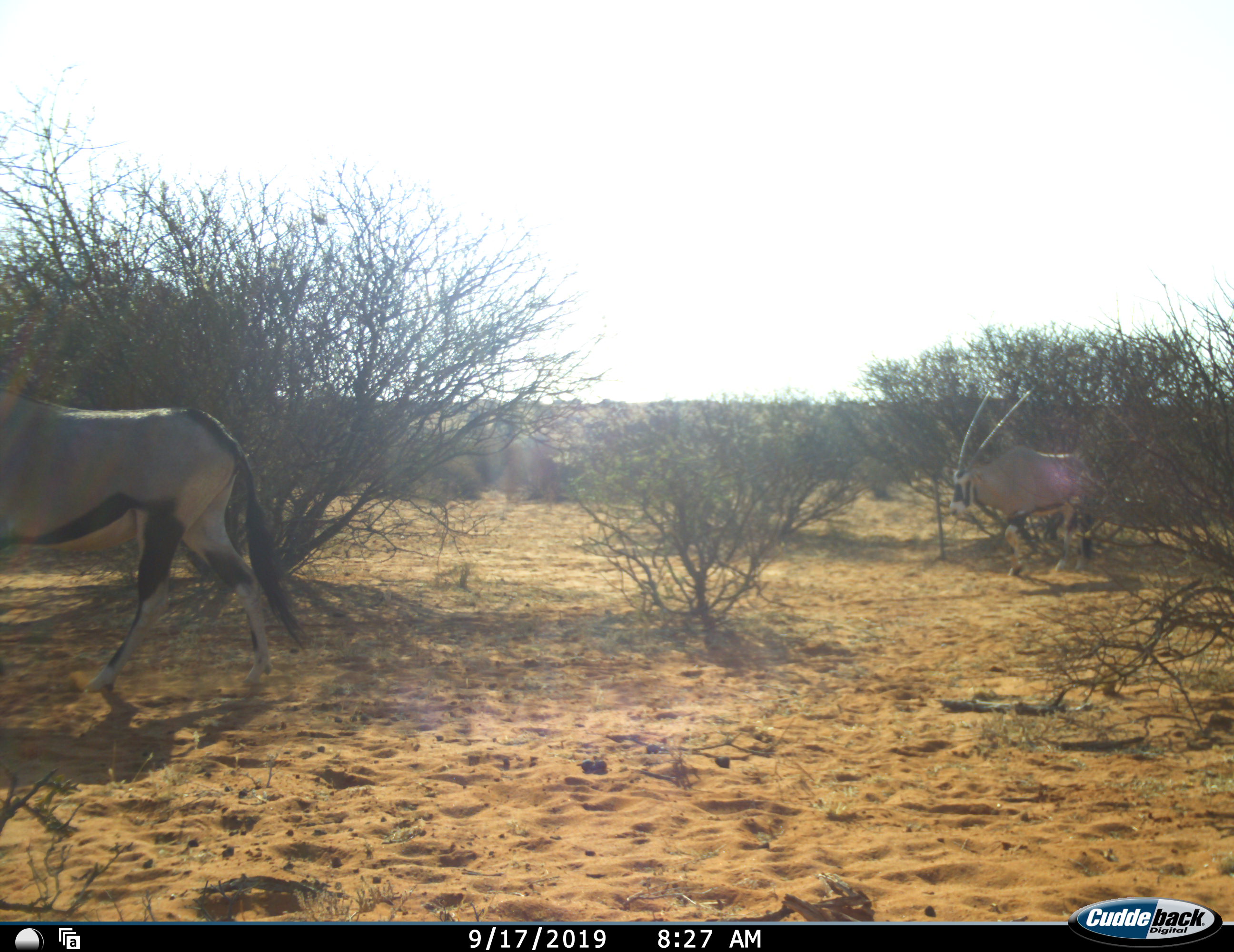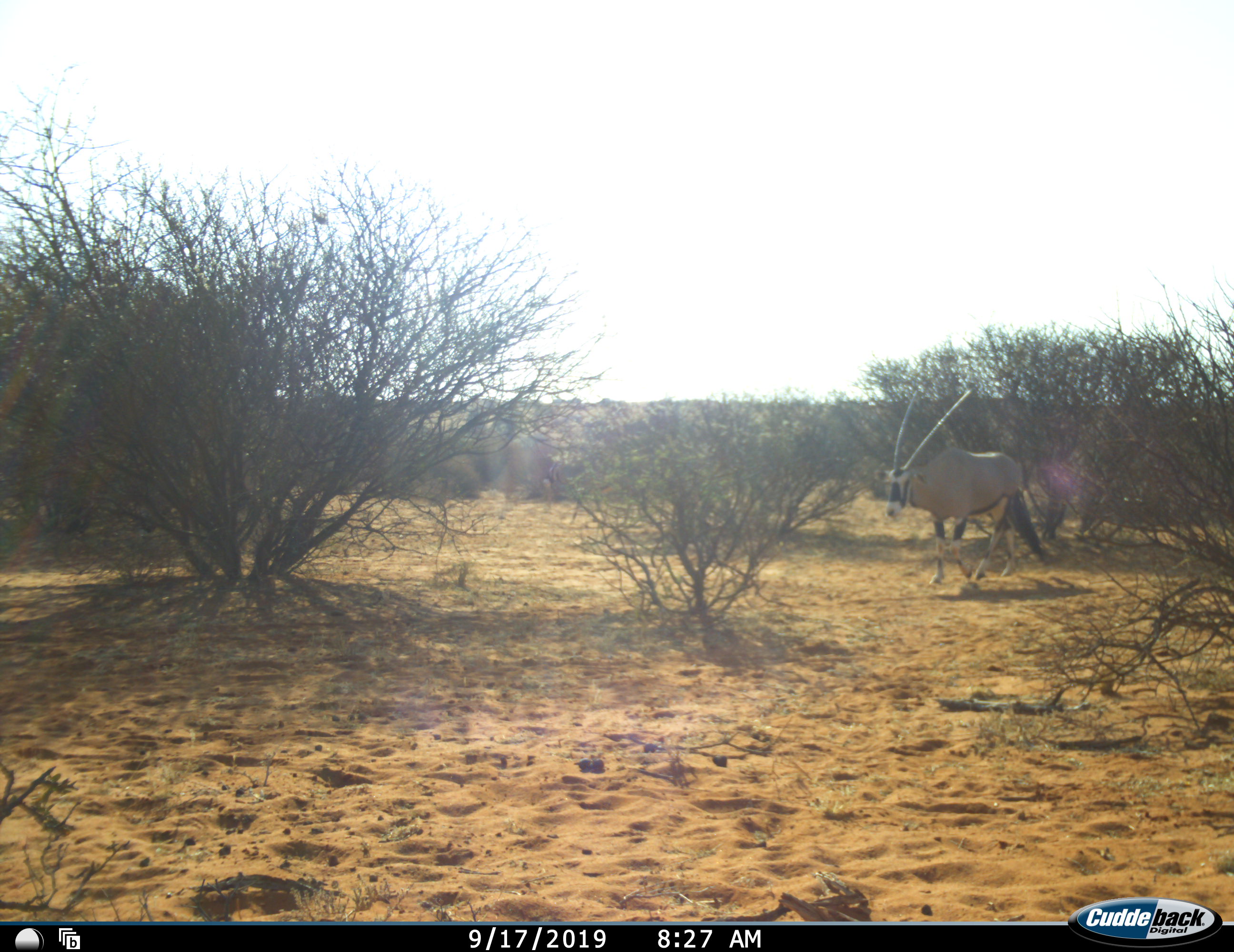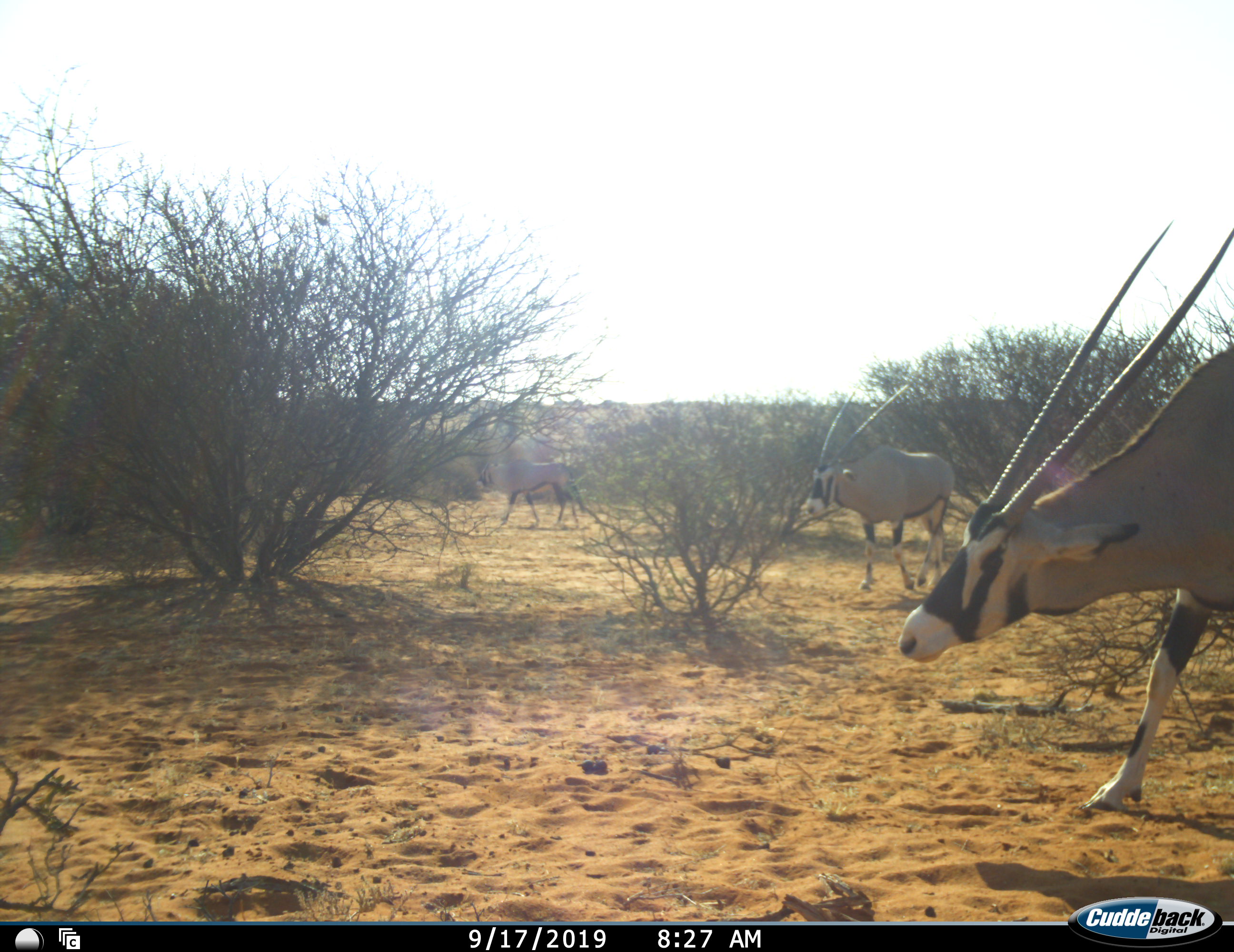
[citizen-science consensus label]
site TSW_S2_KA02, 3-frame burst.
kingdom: Animalia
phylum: Chordata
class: Mammalia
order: Artiodactyla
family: Bovidae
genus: Oryx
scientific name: Oryx gazella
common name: gemsbok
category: oryx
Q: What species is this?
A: Oryx (gemsbok) (Oryx gazella).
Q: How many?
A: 4.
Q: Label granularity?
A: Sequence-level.